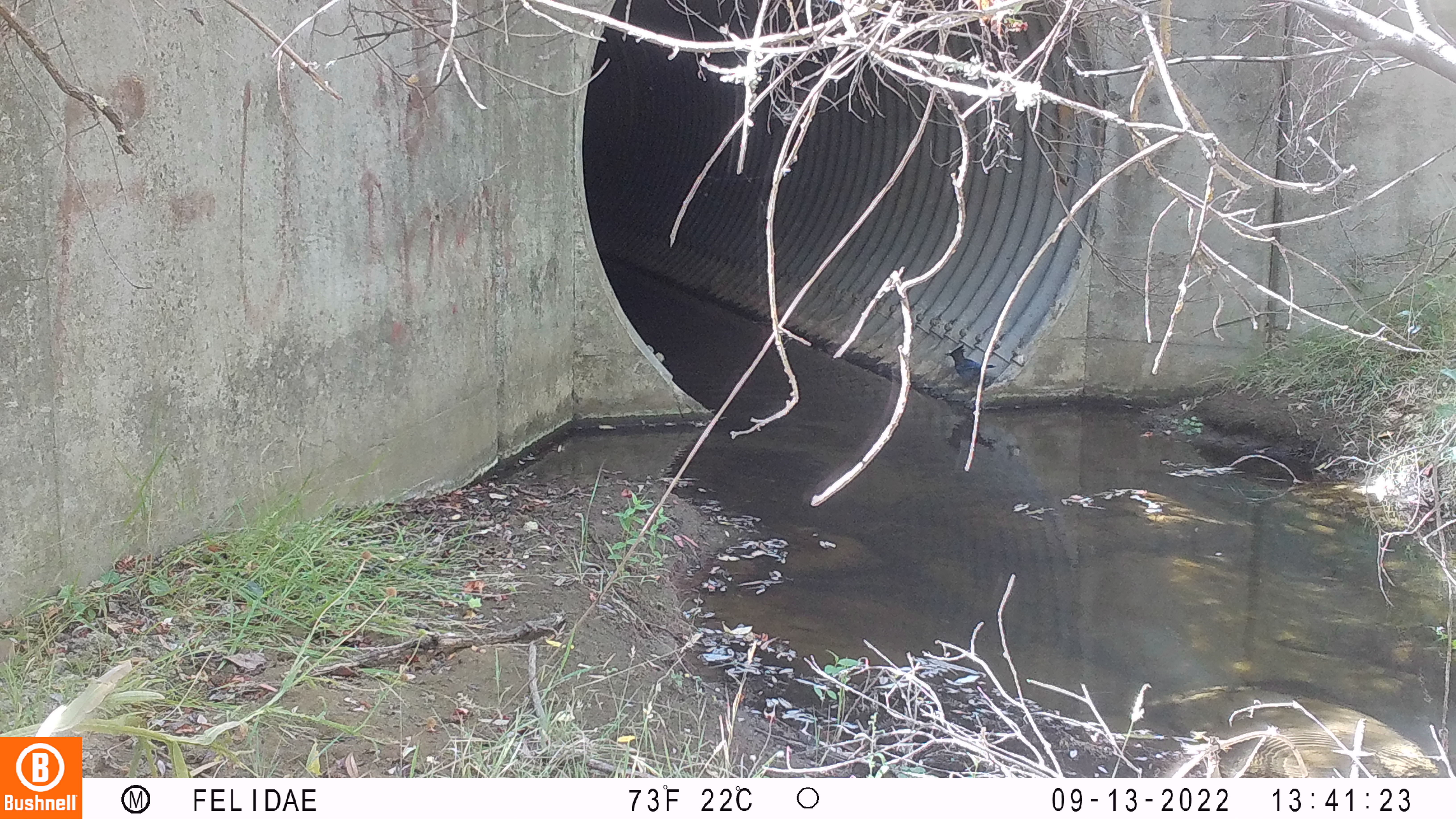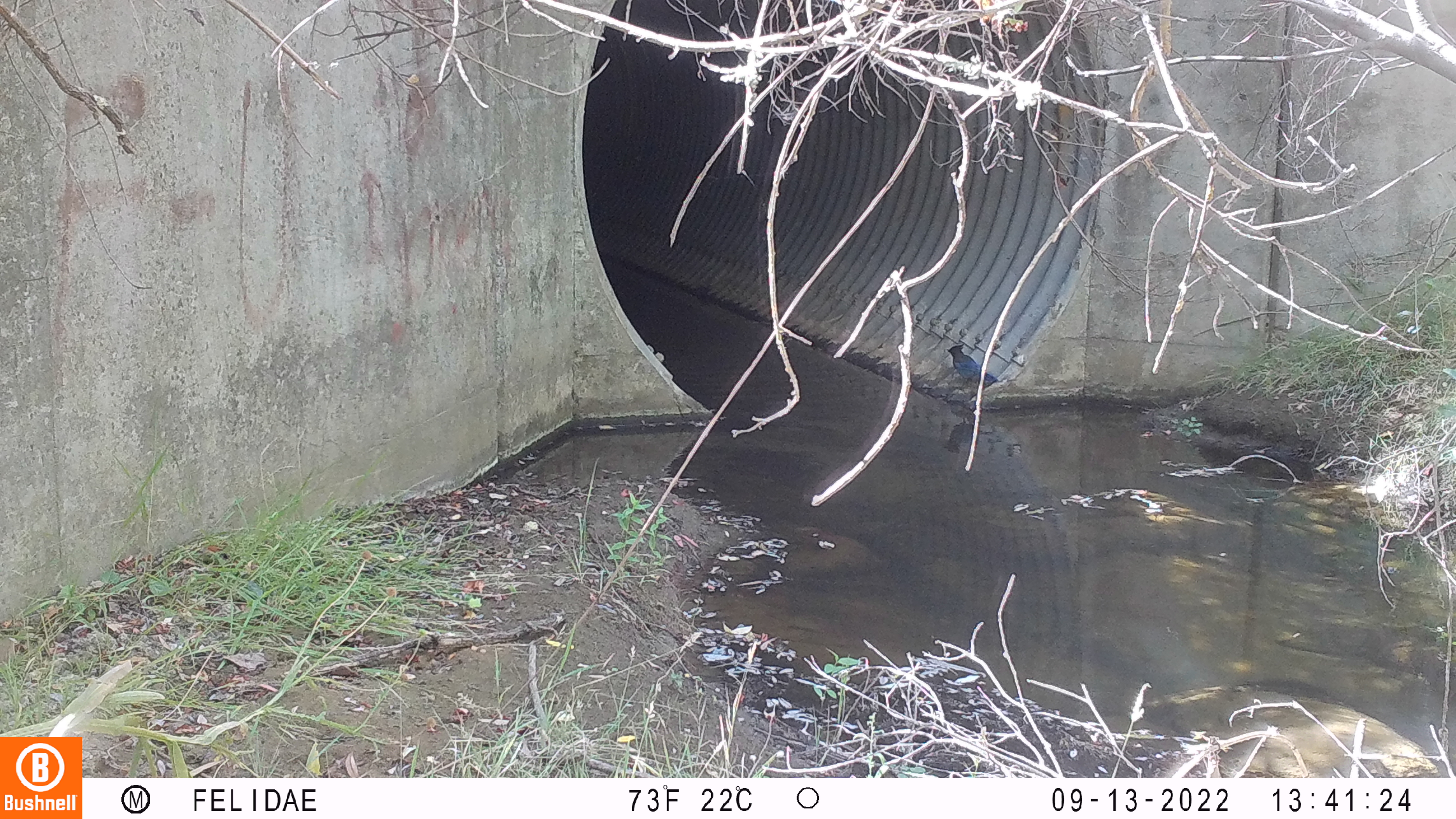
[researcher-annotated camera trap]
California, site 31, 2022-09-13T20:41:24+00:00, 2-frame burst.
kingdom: Animalia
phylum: Chordata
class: Aves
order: Passeriformes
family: Corvidae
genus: Cyanocitta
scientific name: Cyanocitta stelleri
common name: steller's jay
Steller's jay (Cyanocitta stelleri).